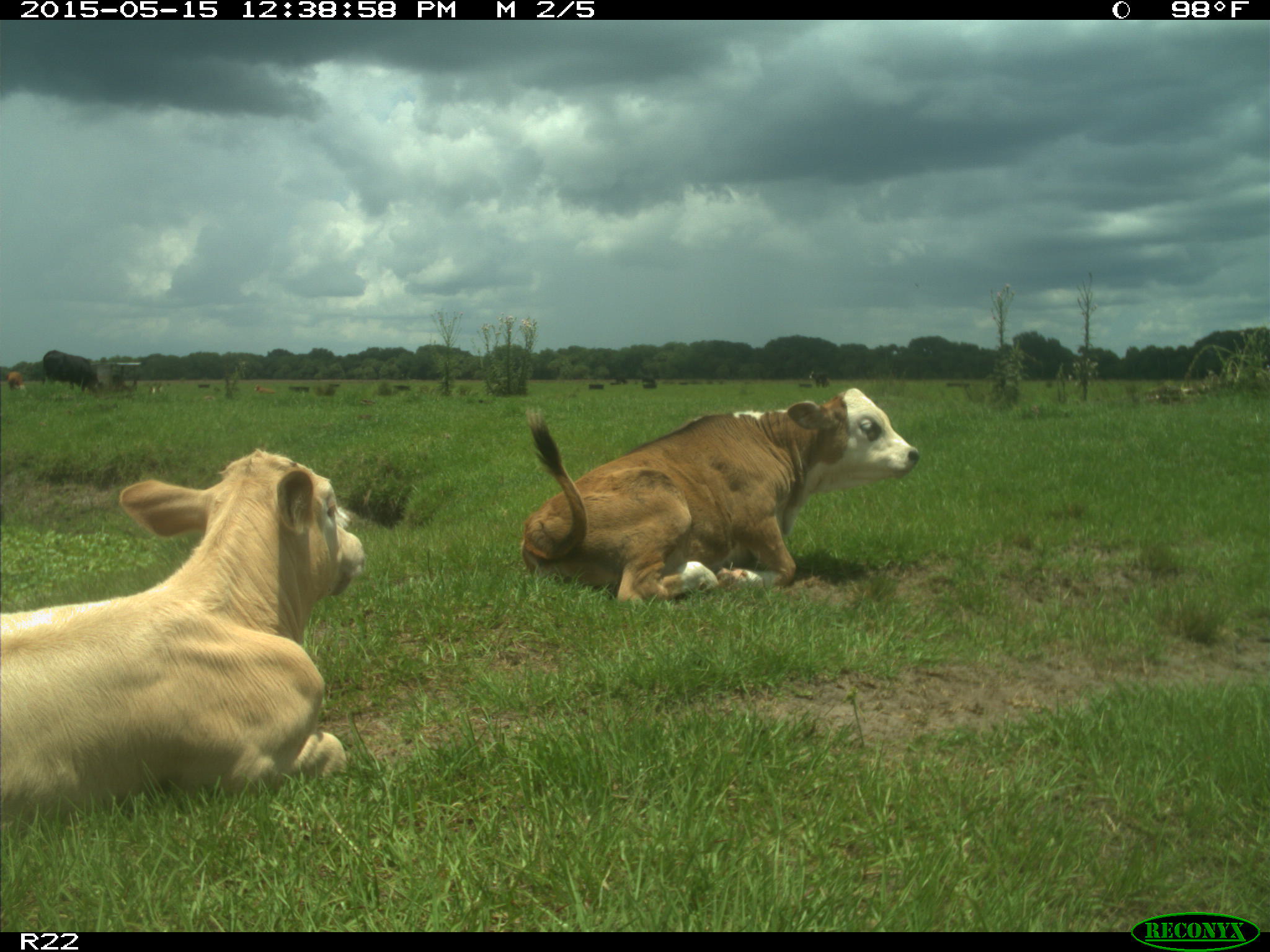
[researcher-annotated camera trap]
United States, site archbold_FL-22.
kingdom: Animalia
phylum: Chordata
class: Mammalia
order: Artiodactyla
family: Bovidae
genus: Bos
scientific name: Bos taurus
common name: domestic cow